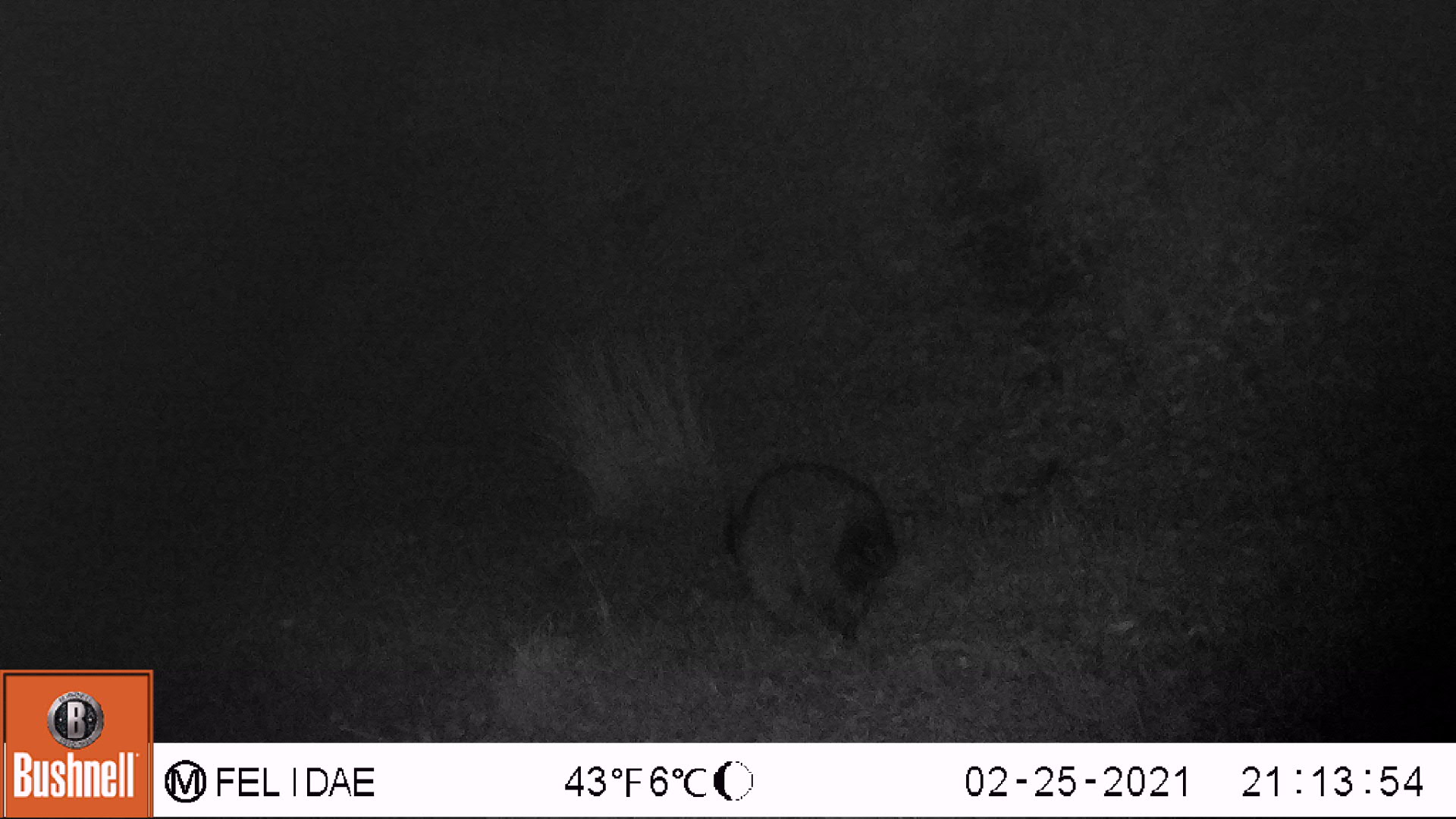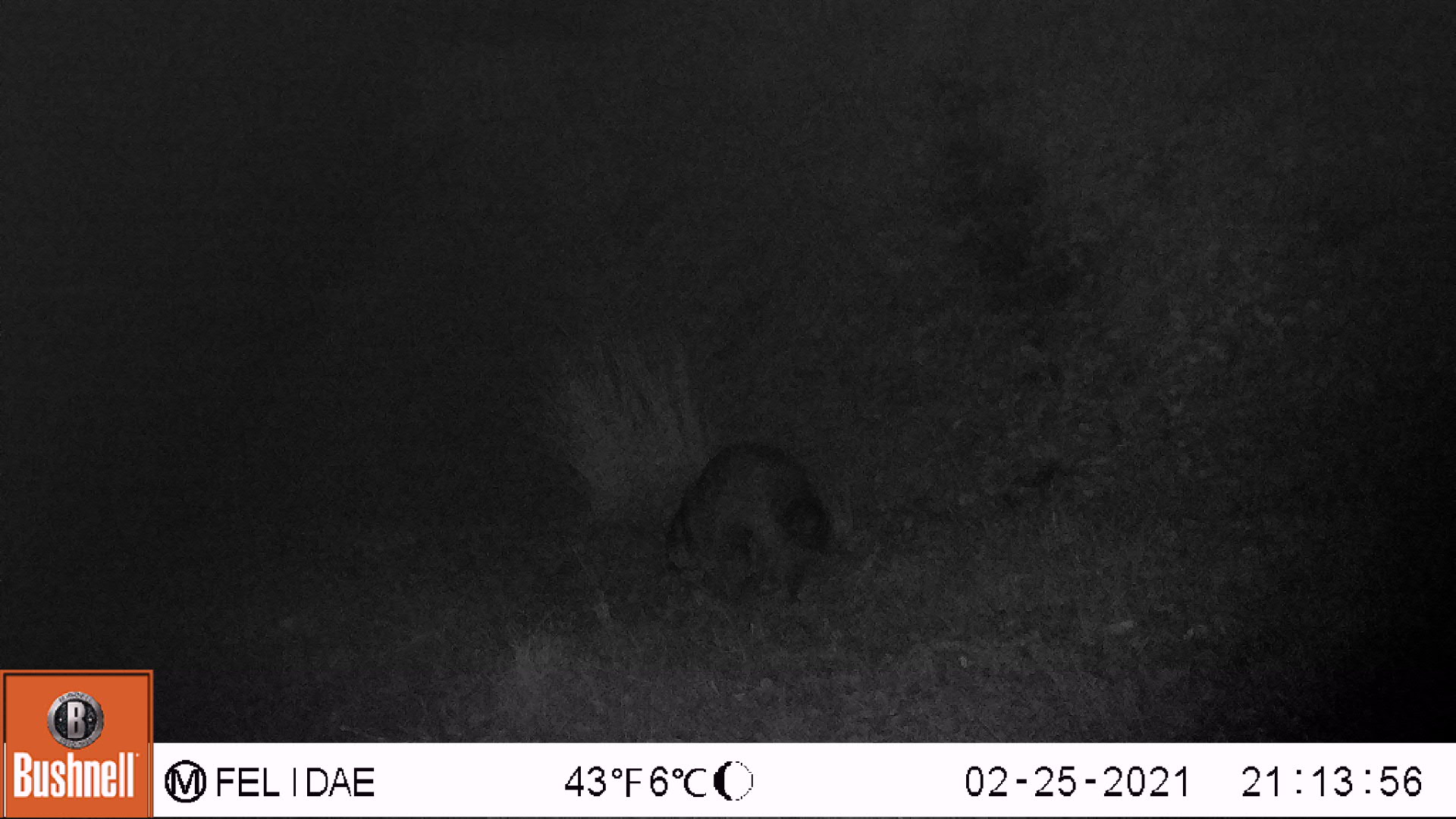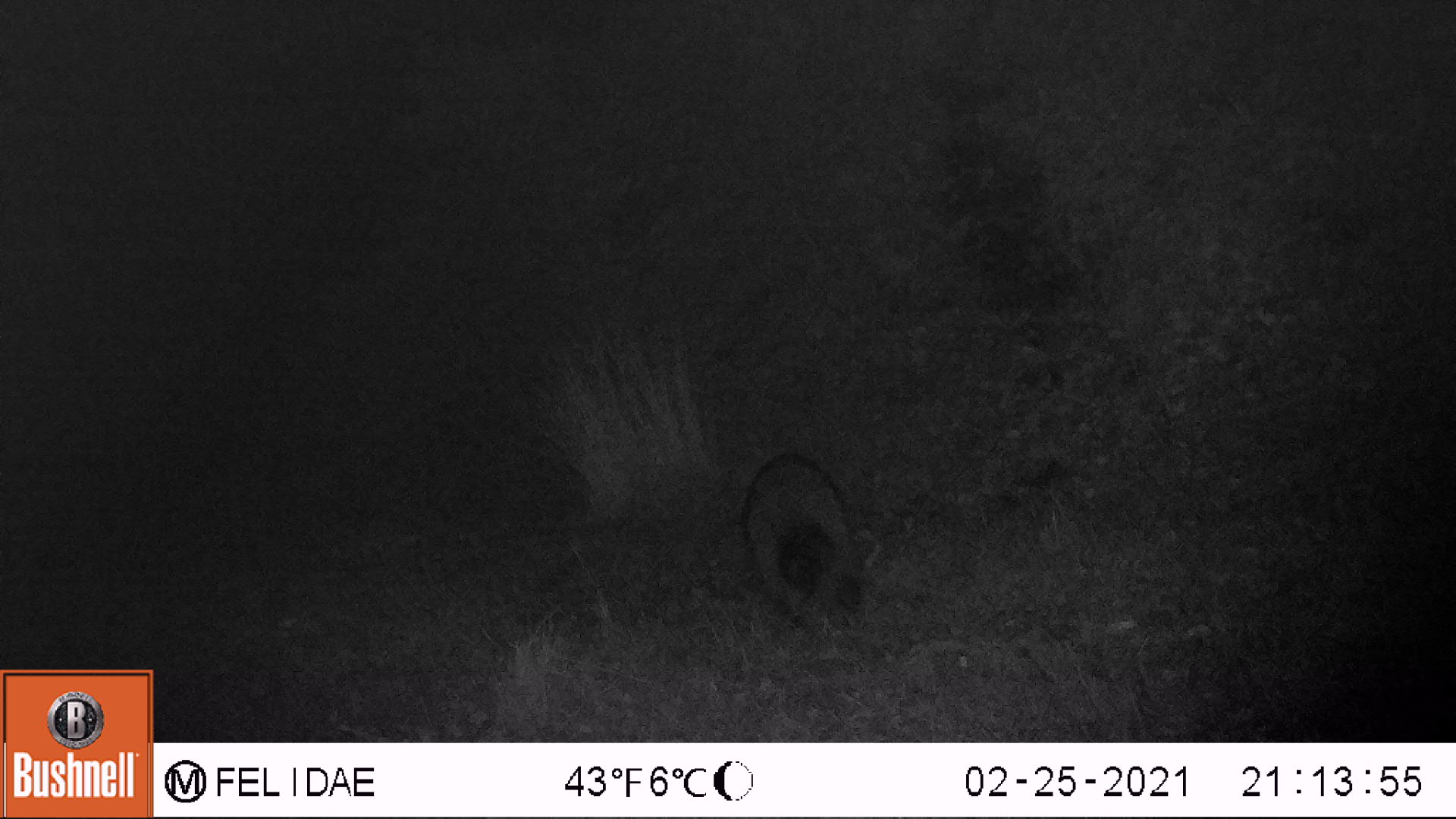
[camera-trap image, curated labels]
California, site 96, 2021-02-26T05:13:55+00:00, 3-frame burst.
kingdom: Animalia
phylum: Chordata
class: Mammalia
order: Carnivora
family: Procyonidae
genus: Procyon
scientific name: Procyon lotor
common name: raccoon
Raccoon (Procyon lotor).